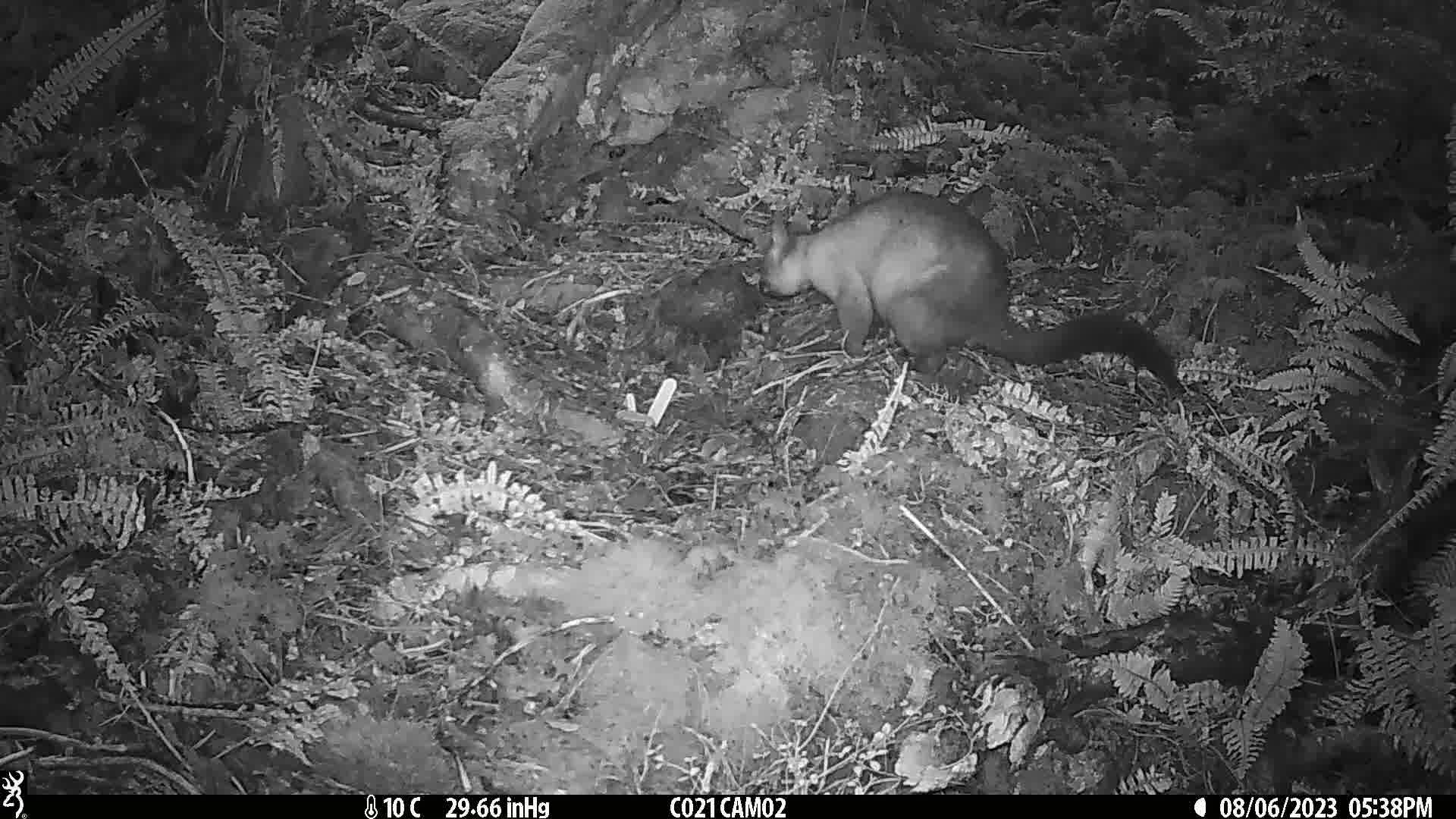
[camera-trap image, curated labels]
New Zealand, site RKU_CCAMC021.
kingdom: Animalia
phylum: Chordata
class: Mammalia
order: Diprotodontia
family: Phalangeridae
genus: Trichosurus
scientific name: Trichosurus vulpecula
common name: common brushtail possum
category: possum